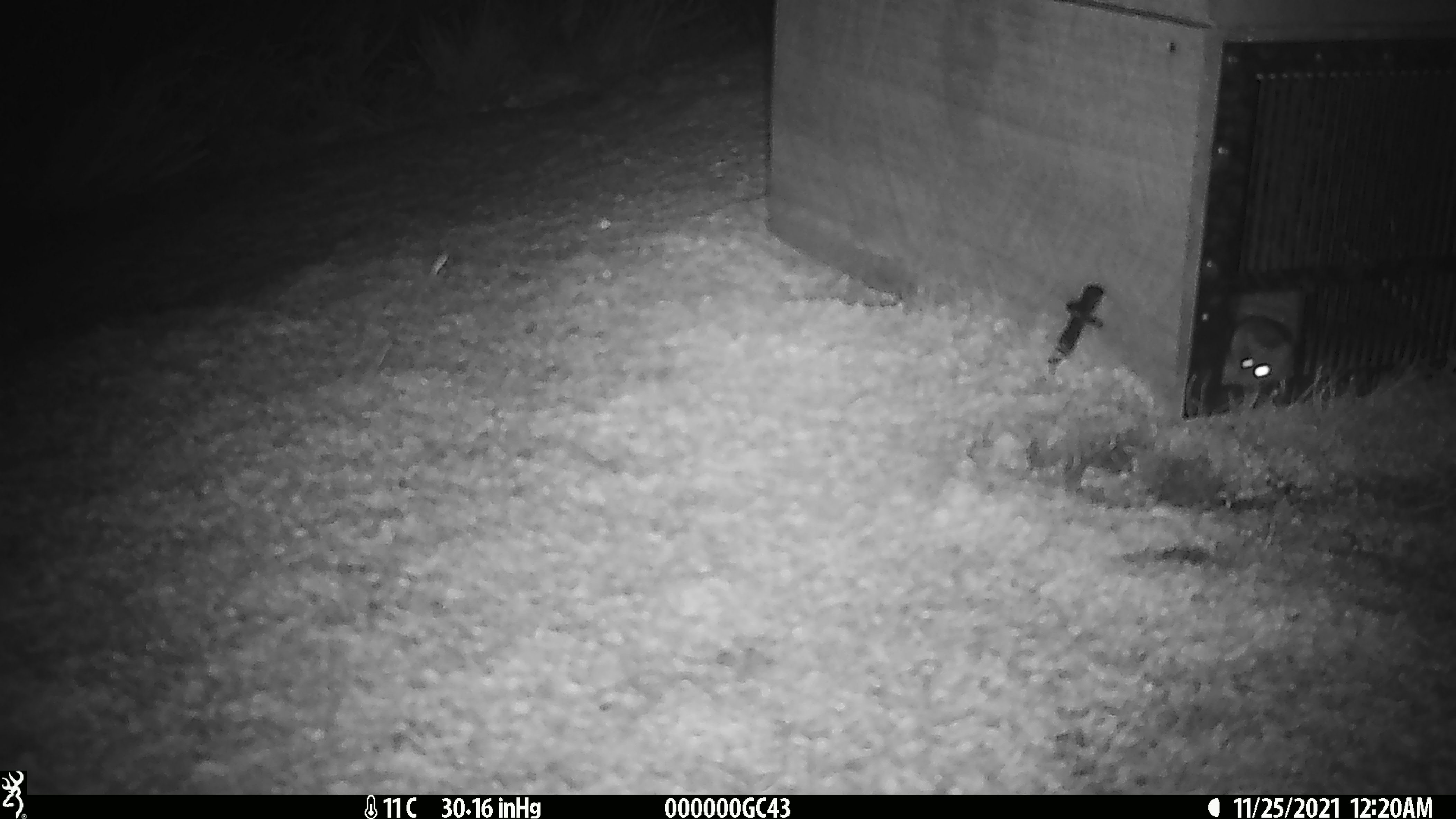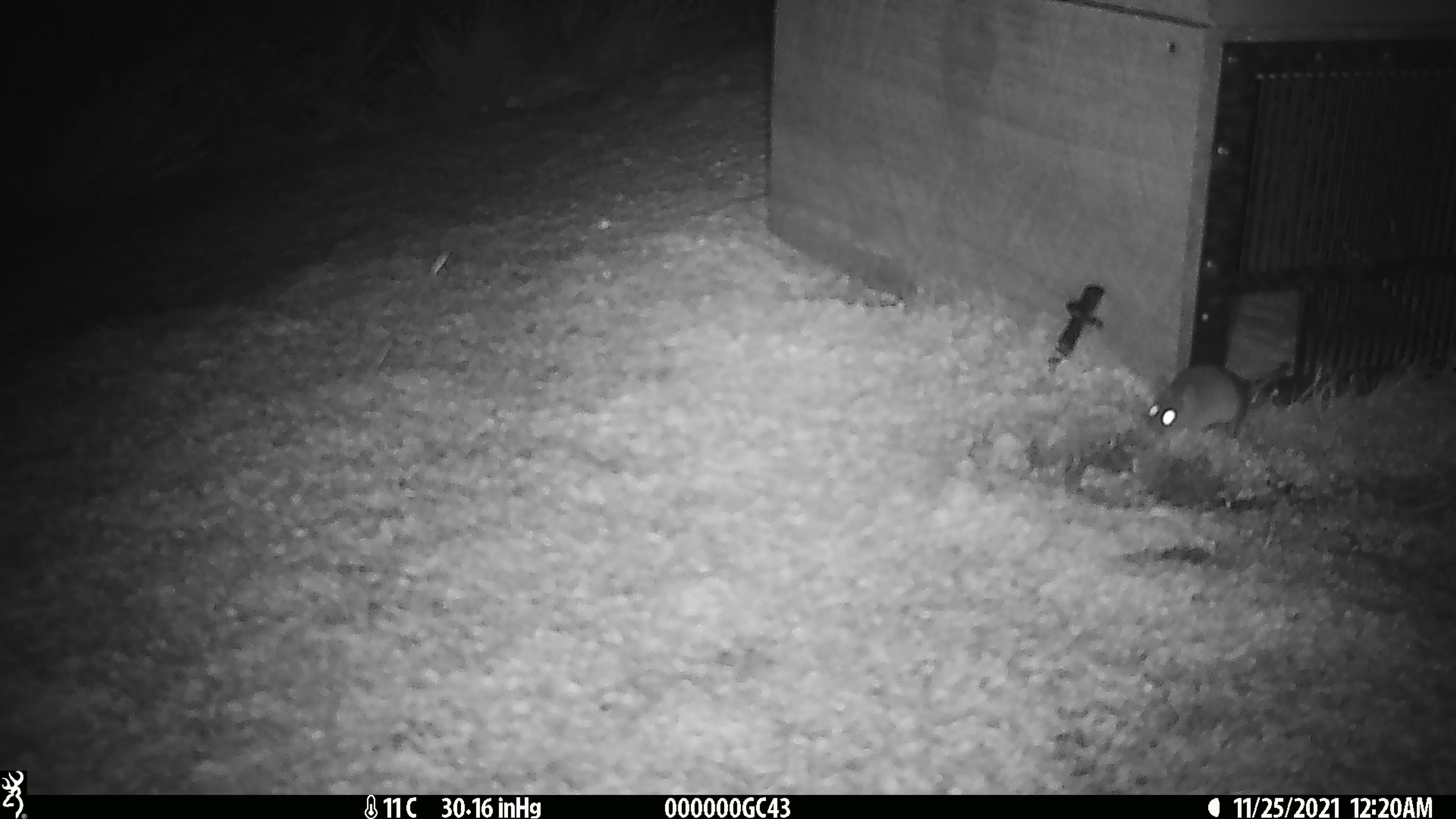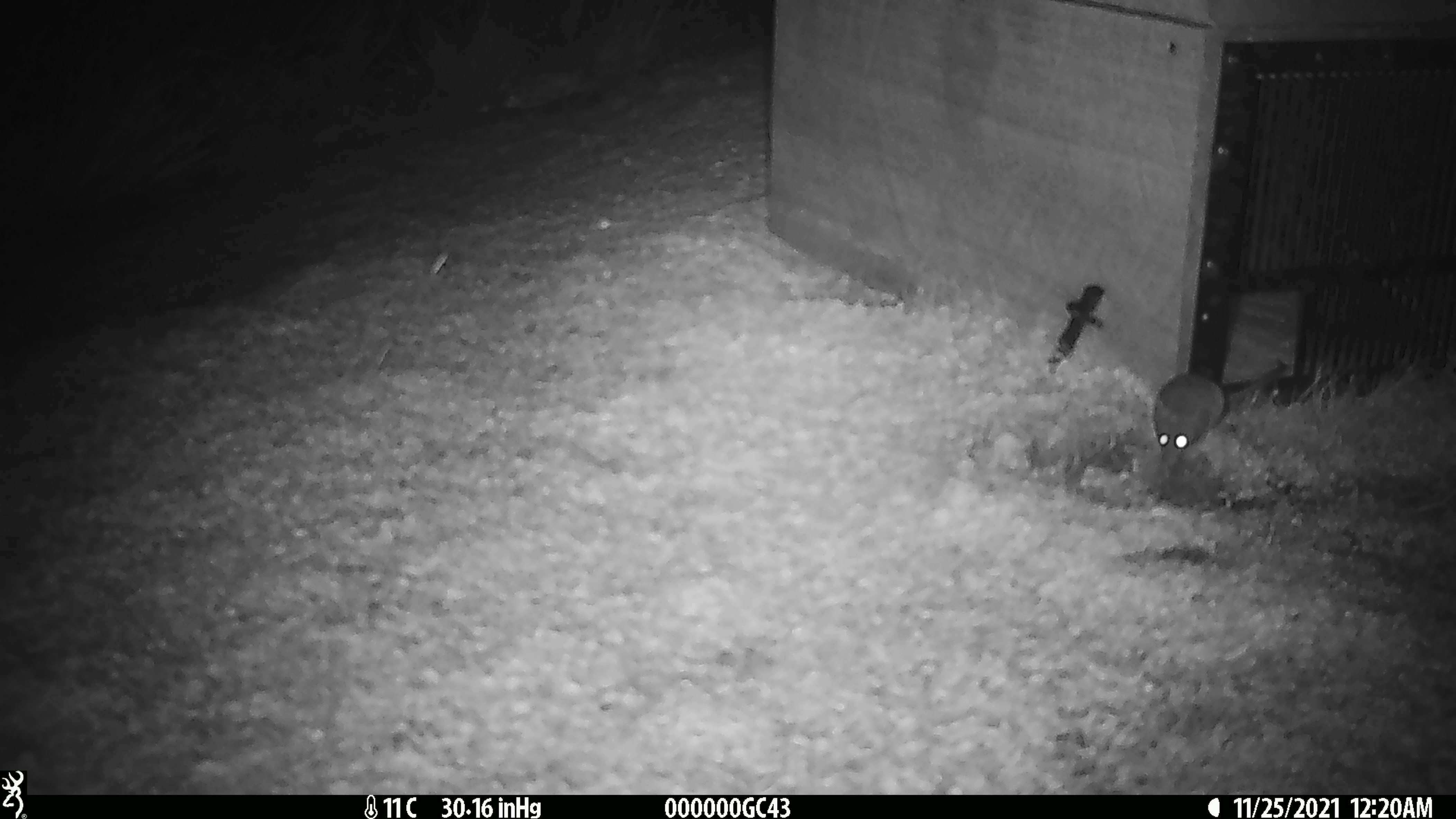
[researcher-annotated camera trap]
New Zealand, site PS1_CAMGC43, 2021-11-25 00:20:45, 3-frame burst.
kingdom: Animalia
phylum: Chordata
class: Mammalia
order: Rodentia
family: Muridae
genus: Mus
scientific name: Mus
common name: mouse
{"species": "mouse (Mus)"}